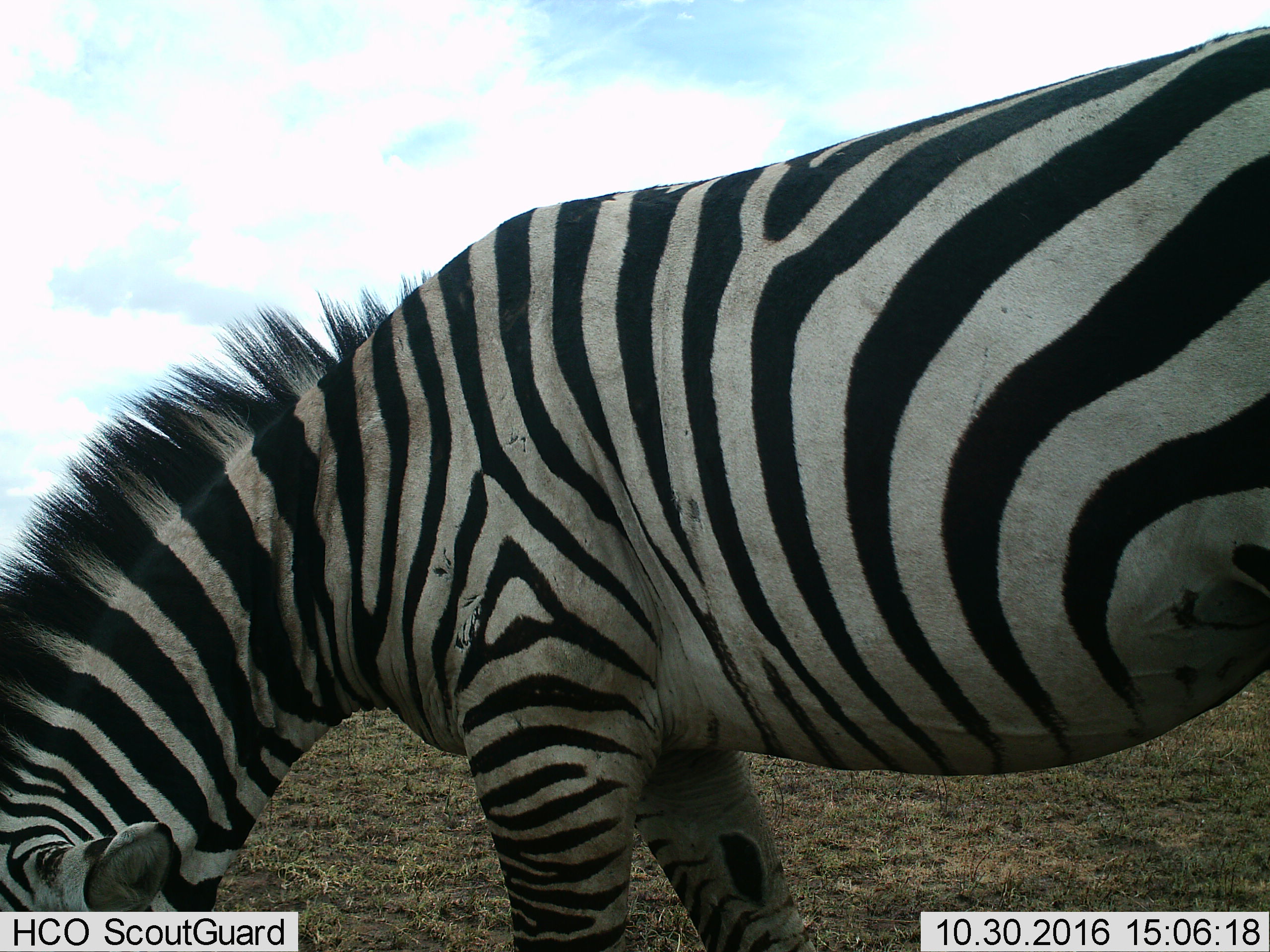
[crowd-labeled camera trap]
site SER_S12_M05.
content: unidentified animal